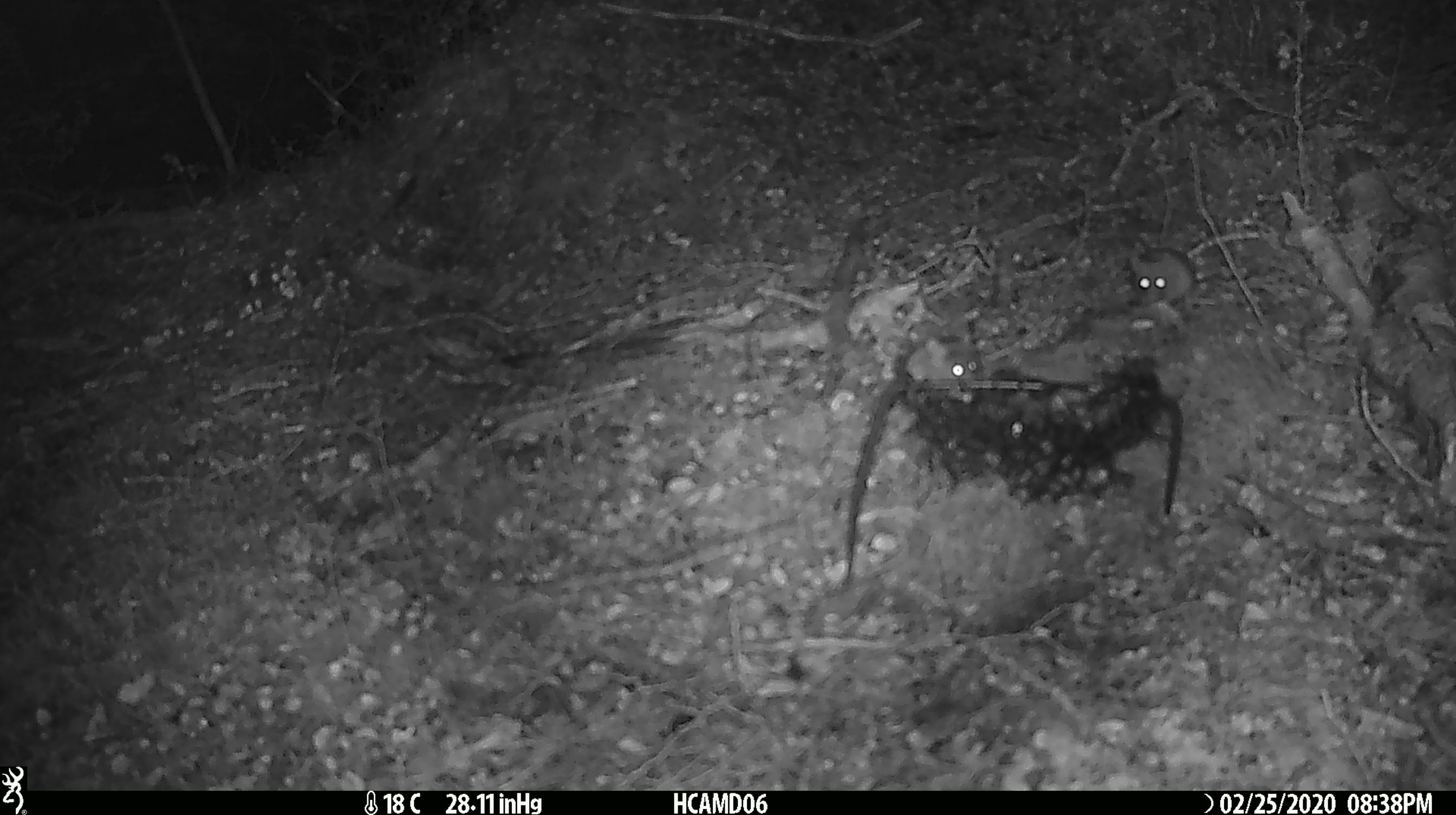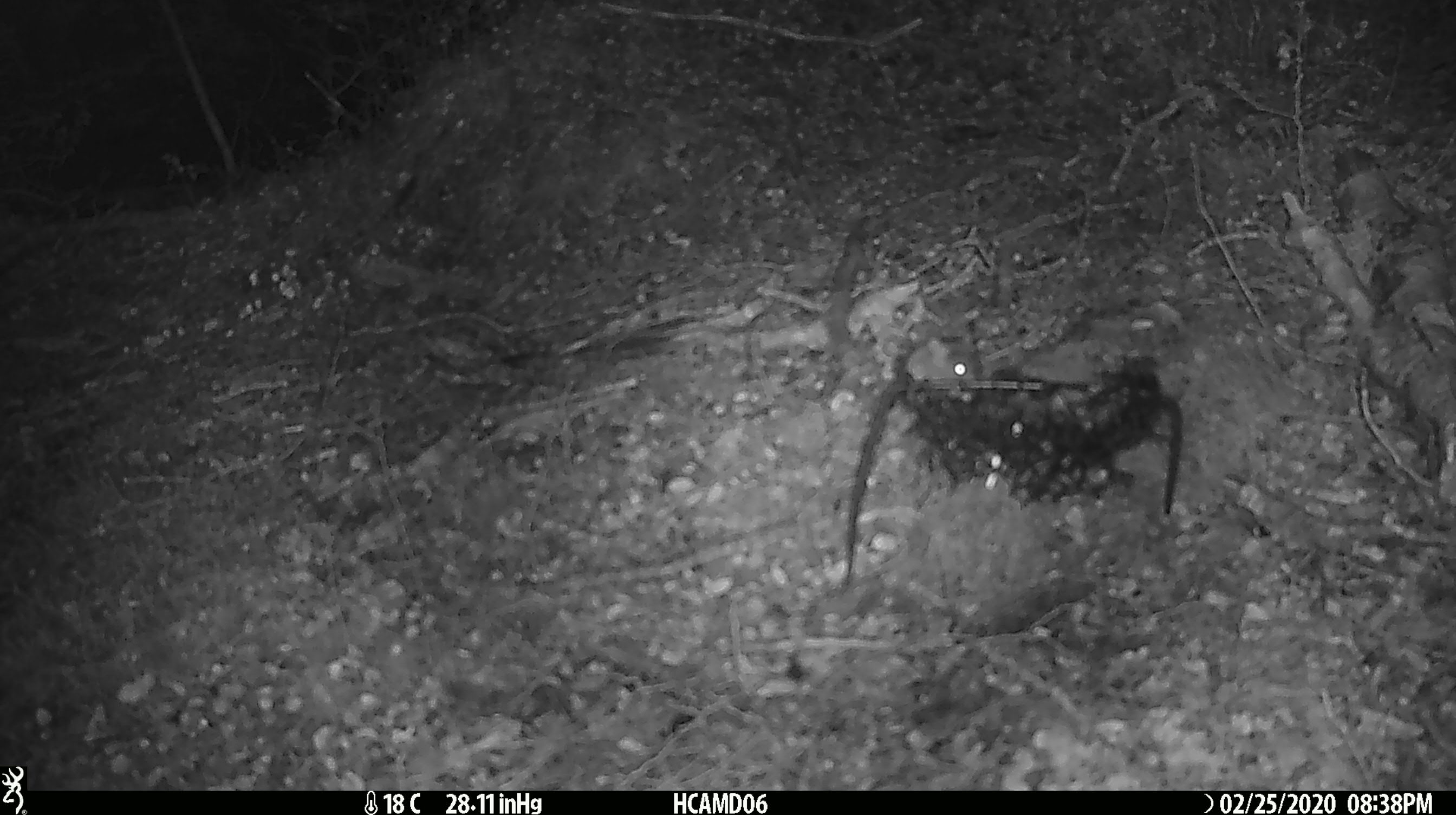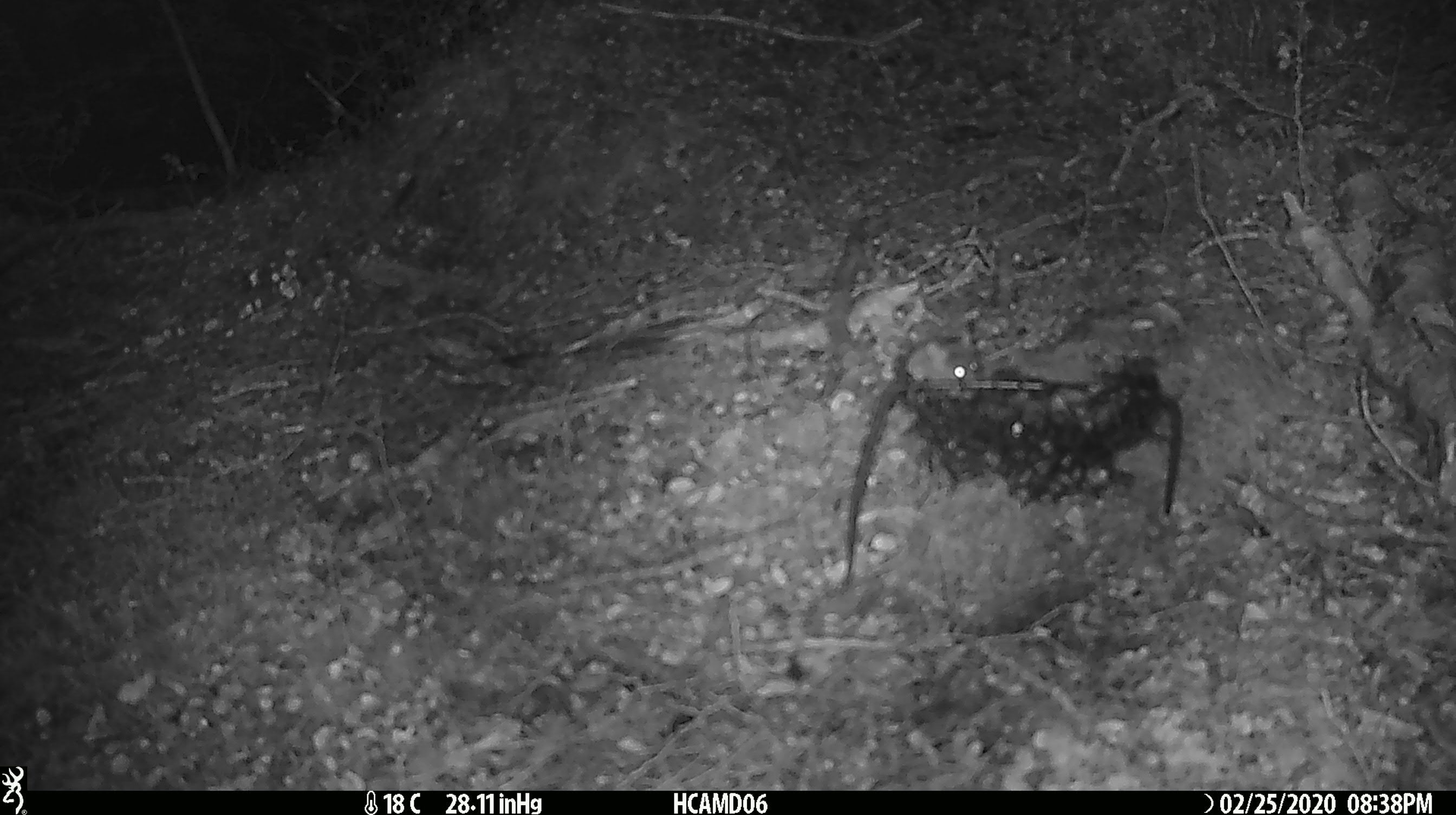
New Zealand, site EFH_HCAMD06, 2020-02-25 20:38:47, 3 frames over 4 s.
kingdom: Animalia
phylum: Chordata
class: Mammalia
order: Rodentia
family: Muridae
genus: Mus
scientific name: Mus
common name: mouse